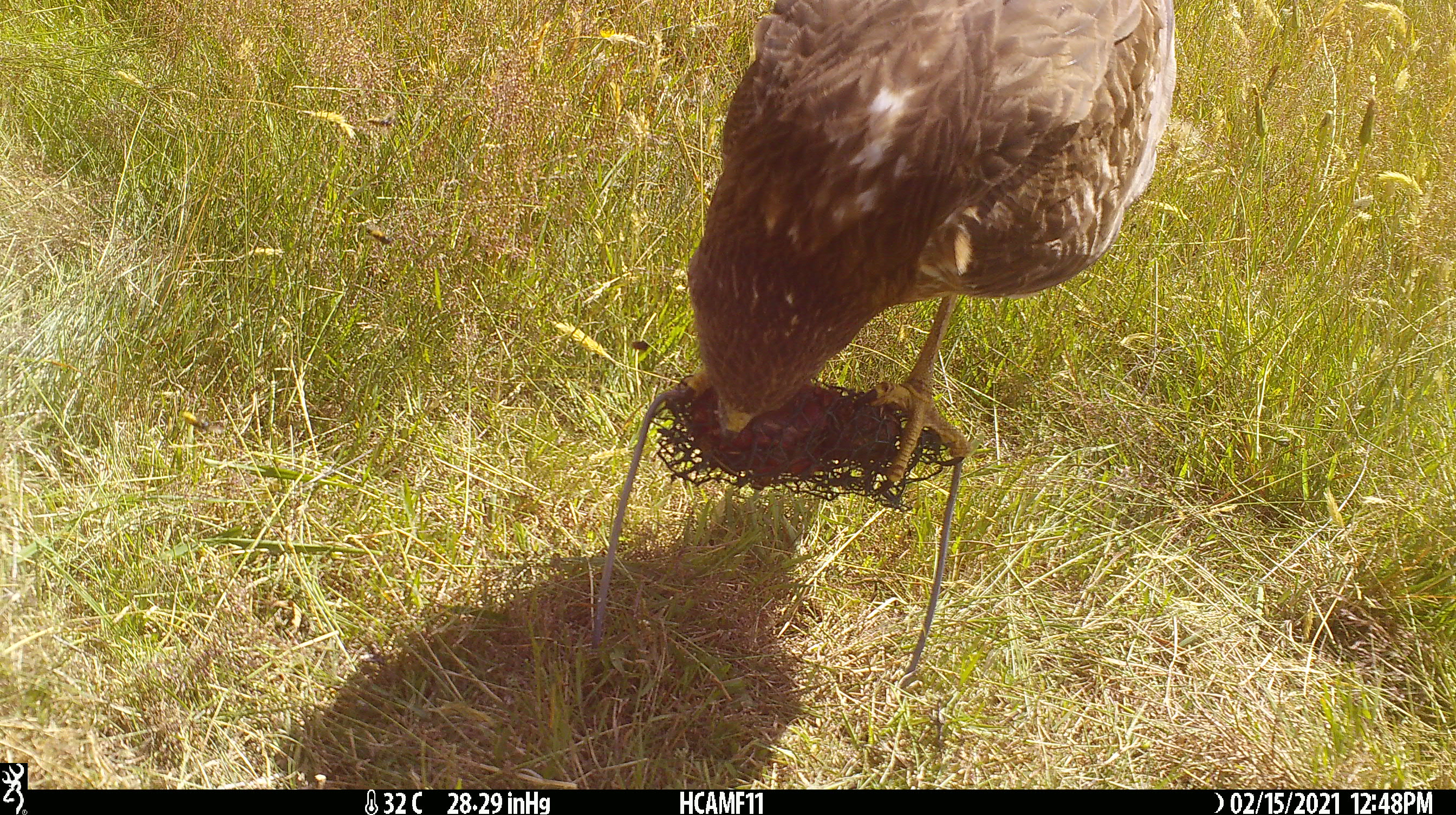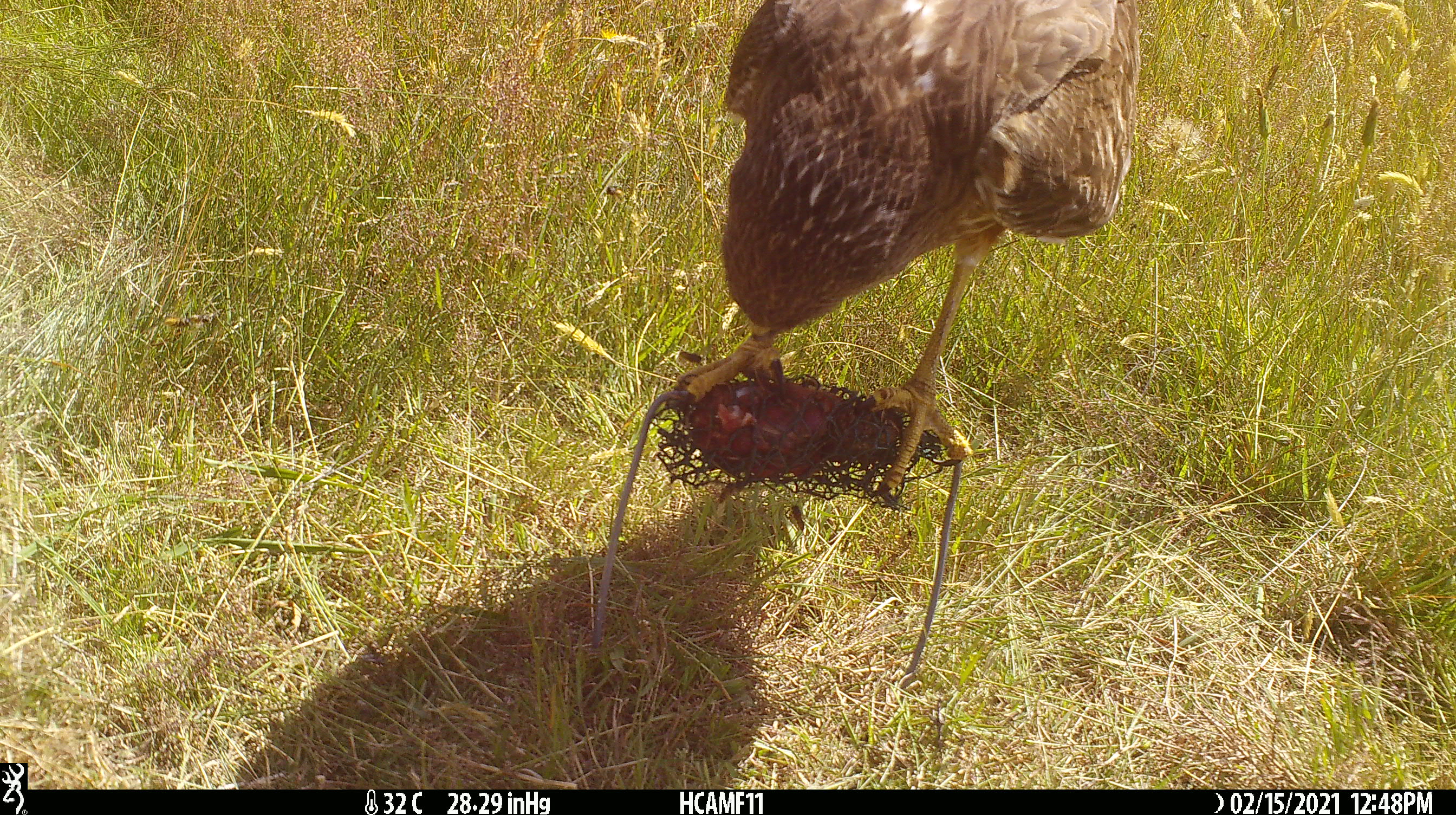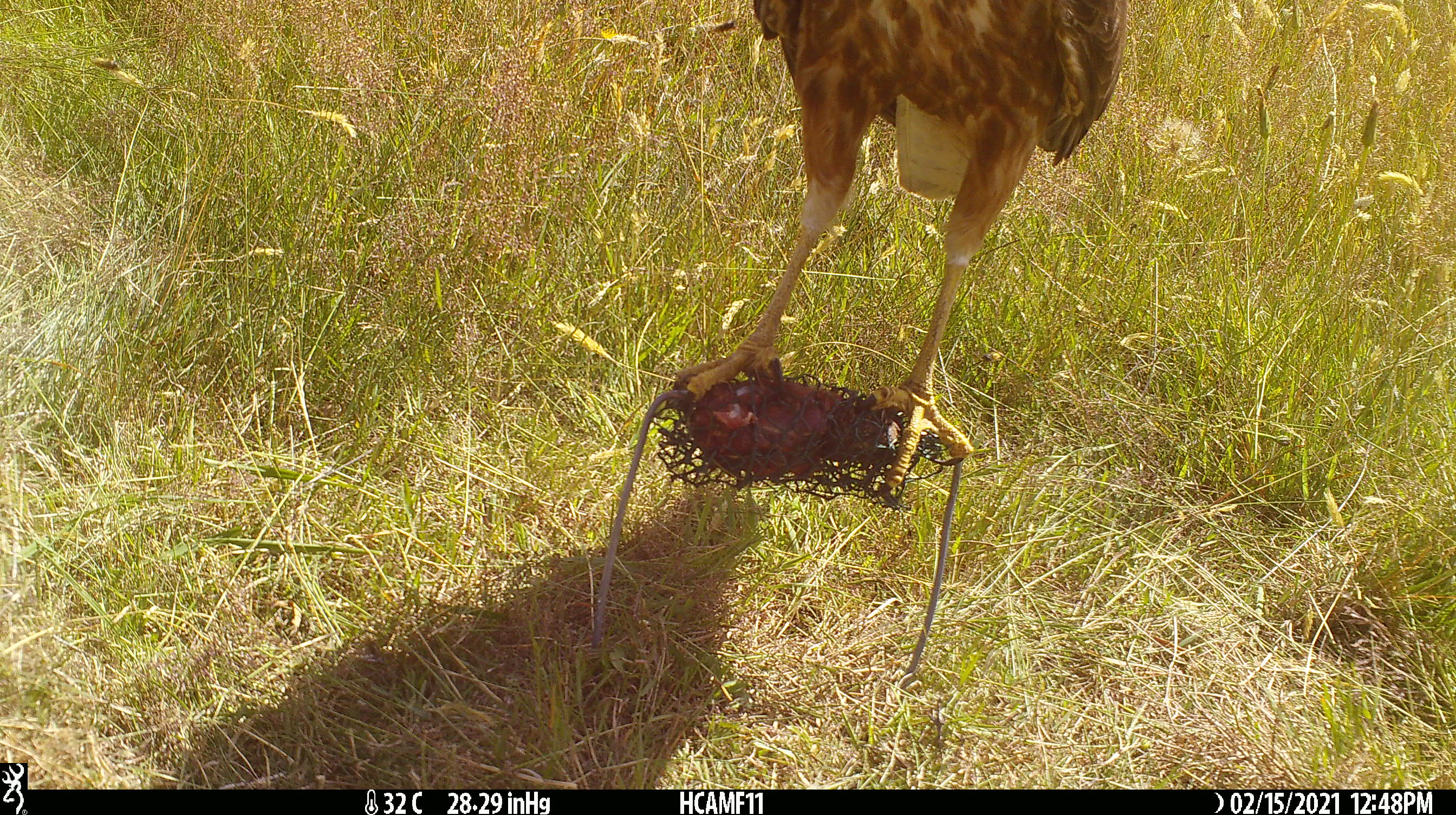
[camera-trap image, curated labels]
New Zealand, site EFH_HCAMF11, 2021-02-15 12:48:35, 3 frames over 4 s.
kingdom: Animalia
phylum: Chordata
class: Aves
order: Accipitriformes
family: Accipitridae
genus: Circus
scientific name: Circus approximans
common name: swamp harrier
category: harrier